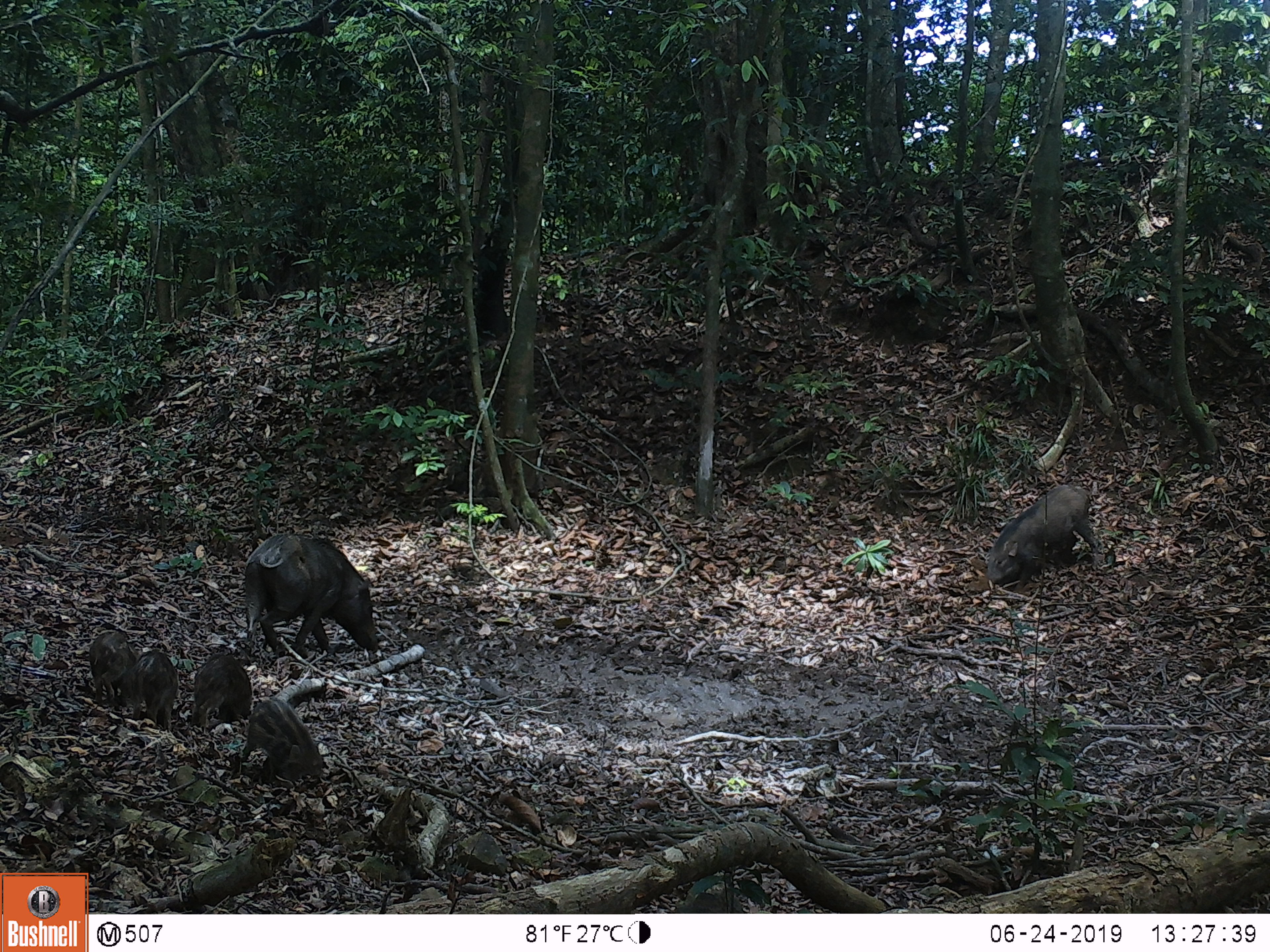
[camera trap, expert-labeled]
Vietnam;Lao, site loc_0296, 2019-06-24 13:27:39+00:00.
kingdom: Animalia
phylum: Chordata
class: Mammalia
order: Artiodactyla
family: Suidae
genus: Sus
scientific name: Sus scrofa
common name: eurasian wild pig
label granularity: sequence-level